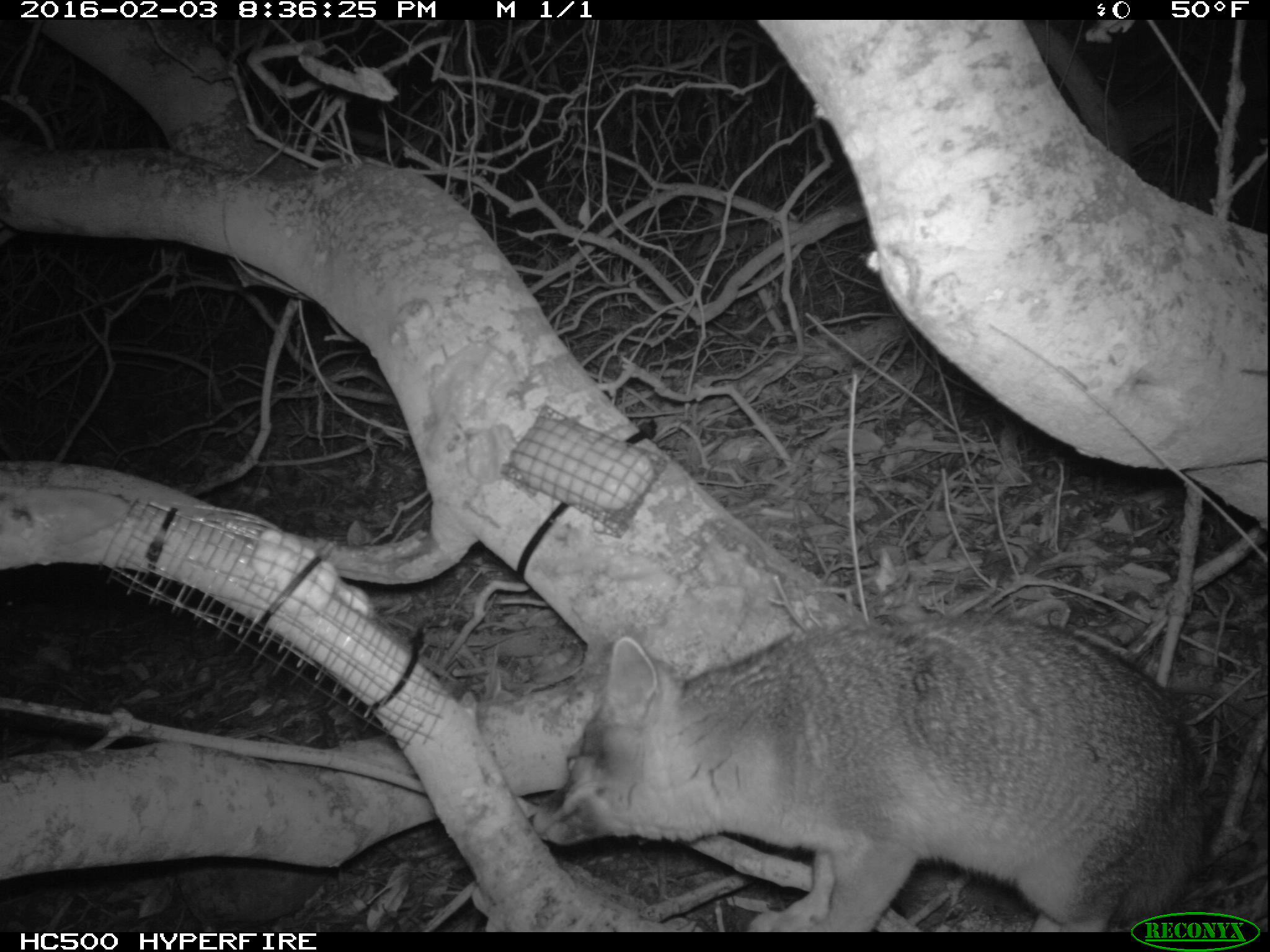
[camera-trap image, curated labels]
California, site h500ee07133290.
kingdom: Animalia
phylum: Chordata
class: Mammalia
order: Carnivora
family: Canidae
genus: Urocyon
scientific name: Urocyon littoralis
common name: island fox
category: fox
Fox (island fox) (Urocyon littoralis).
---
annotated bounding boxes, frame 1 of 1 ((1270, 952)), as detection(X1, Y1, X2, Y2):
fox: detection(526, 617, 1205, 932)